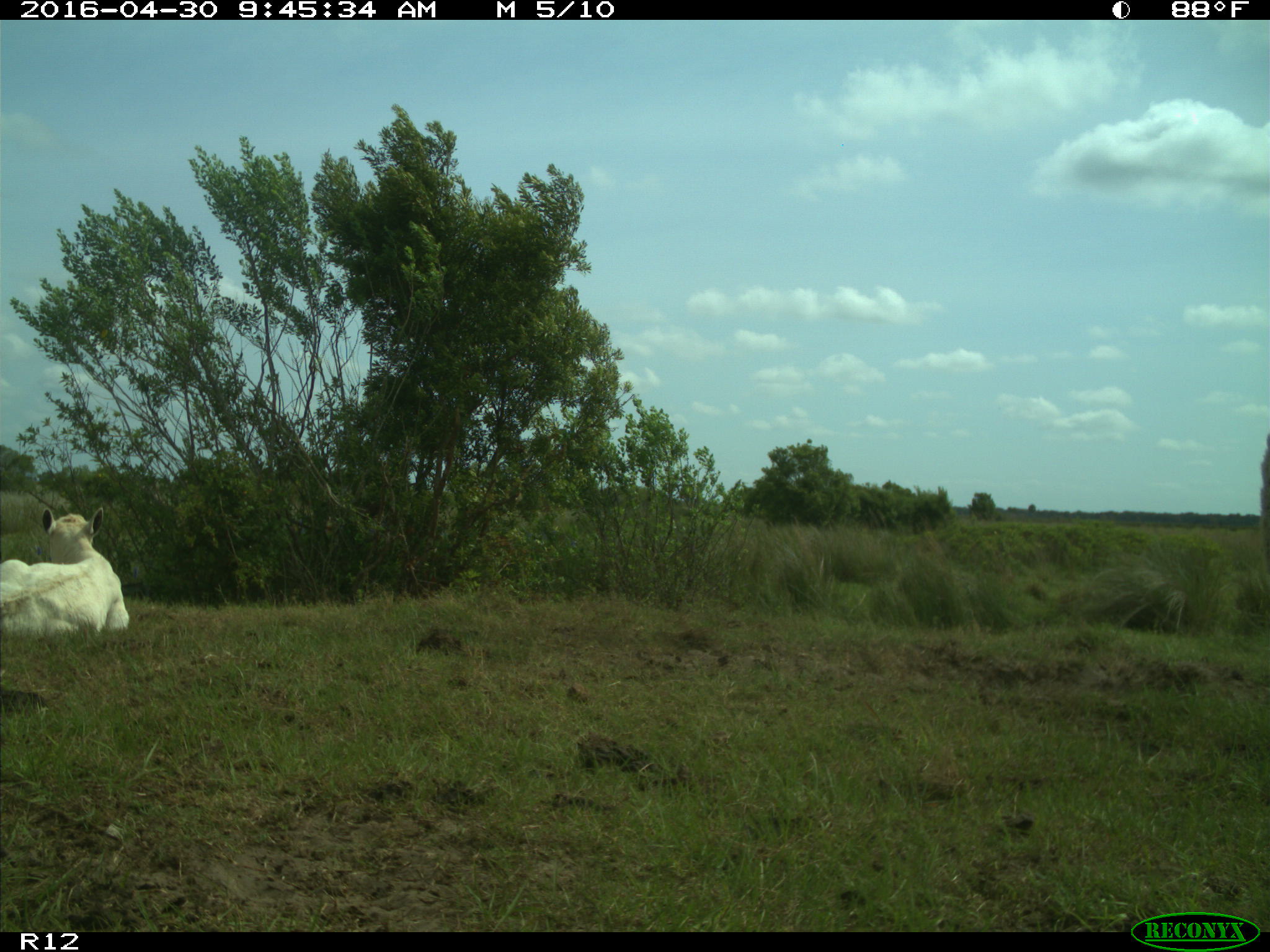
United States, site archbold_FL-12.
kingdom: Animalia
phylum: Chordata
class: Mammalia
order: Artiodactyla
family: Bovidae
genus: Bos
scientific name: Bos taurus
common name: domestic cow